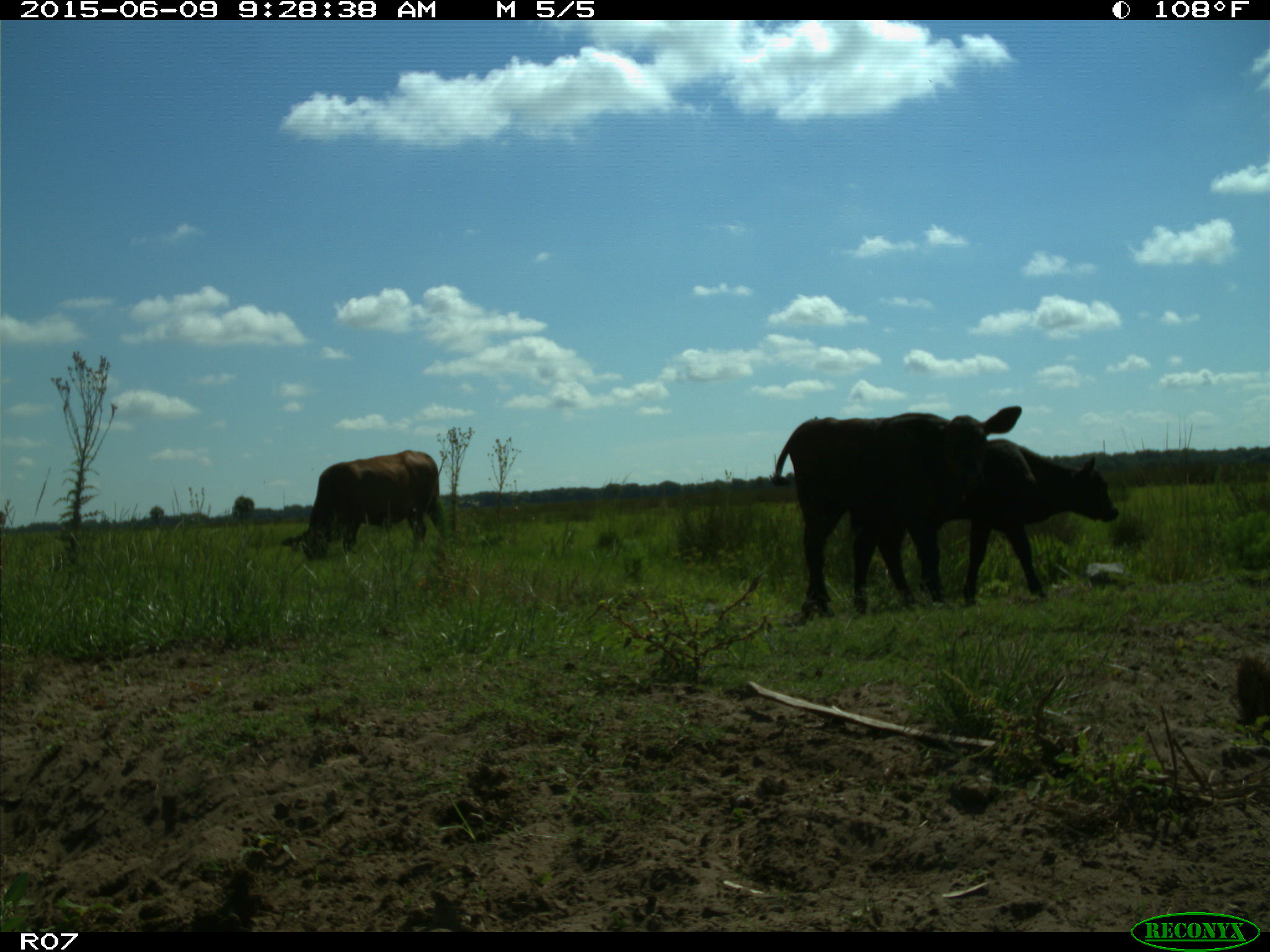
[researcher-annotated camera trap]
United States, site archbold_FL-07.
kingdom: Animalia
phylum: Chordata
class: Mammalia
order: Artiodactyla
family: Bovidae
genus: Bos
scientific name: Bos taurus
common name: domestic cow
Bos taurus (domestic cow).